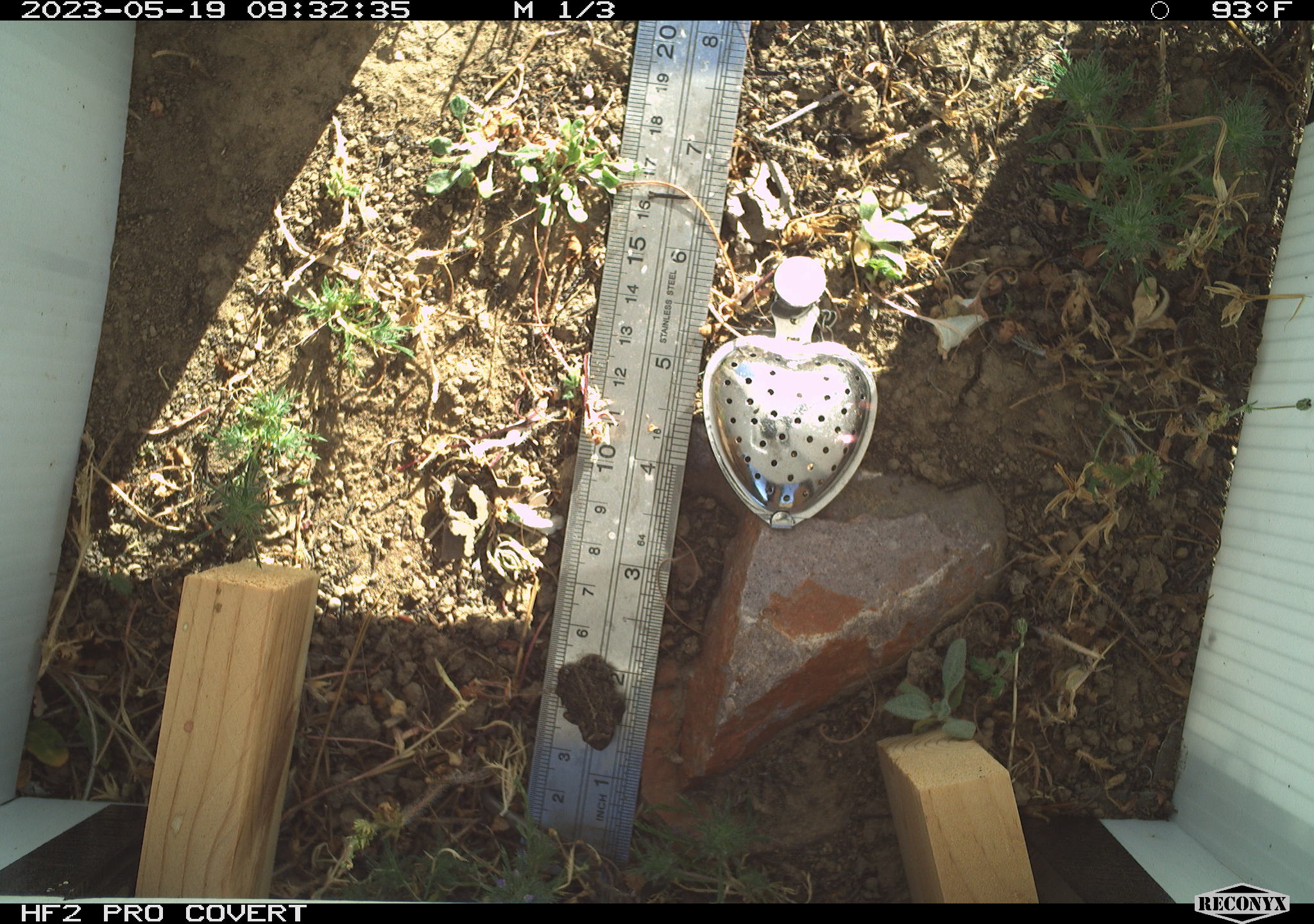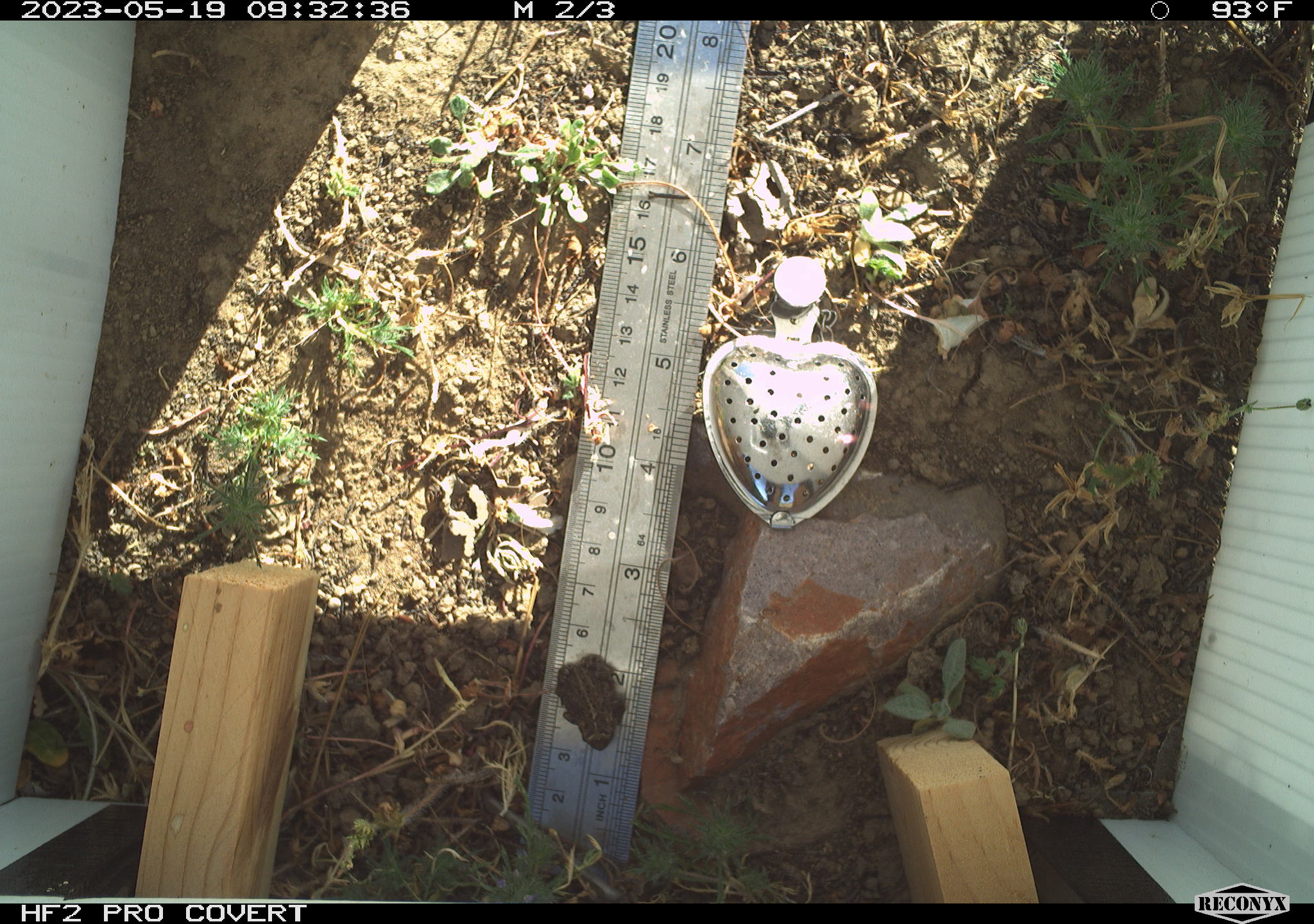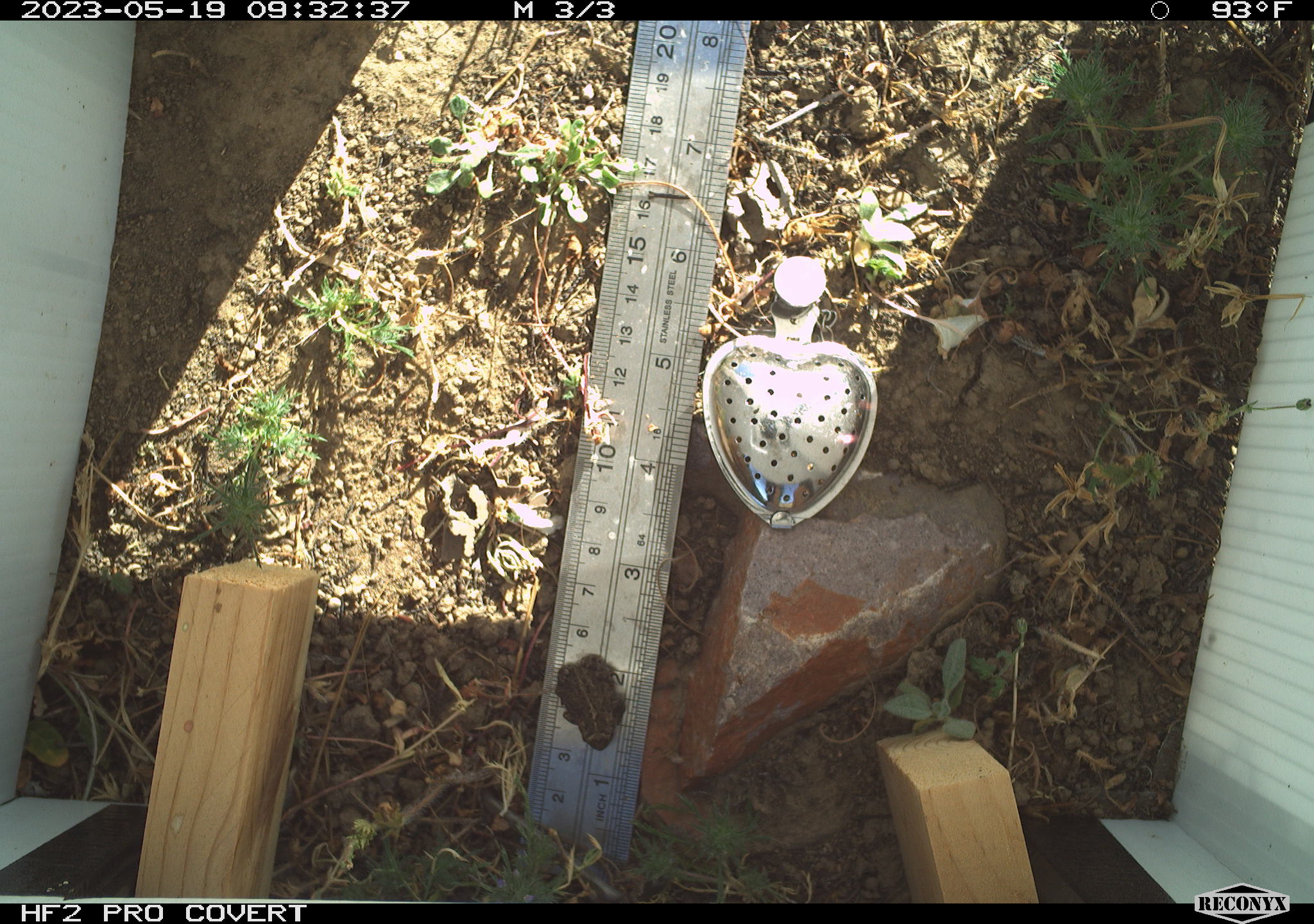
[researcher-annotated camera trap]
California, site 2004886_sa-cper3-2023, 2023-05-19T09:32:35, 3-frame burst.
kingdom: Animalia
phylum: Chordata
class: Amphibia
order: Anura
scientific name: Anura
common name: frogs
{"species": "frogs (Anura)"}